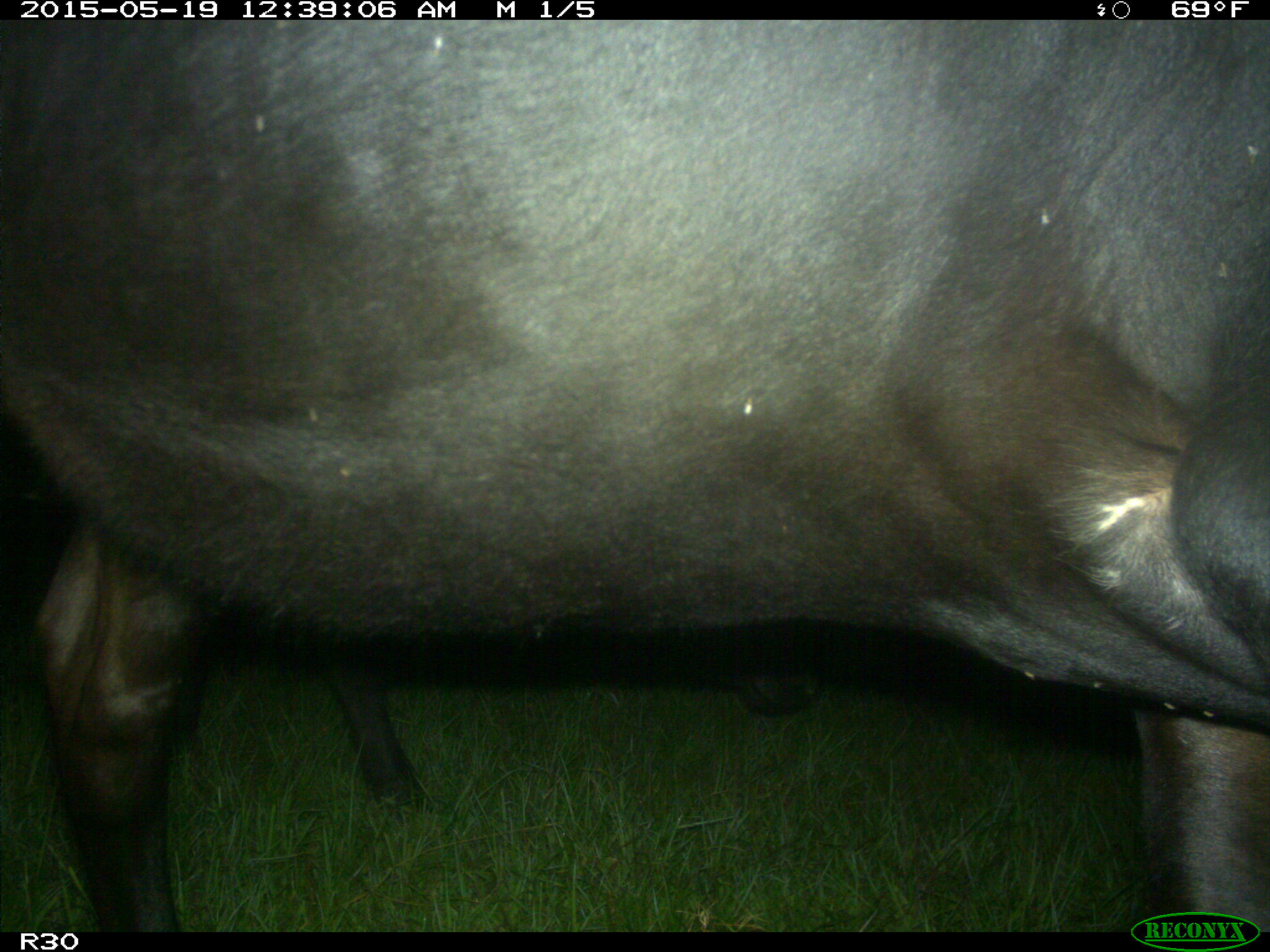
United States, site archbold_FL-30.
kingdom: Animalia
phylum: Chordata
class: Mammalia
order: Artiodactyla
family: Bovidae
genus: Bos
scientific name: Bos taurus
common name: domestic cow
Bos taurus (domestic cow).